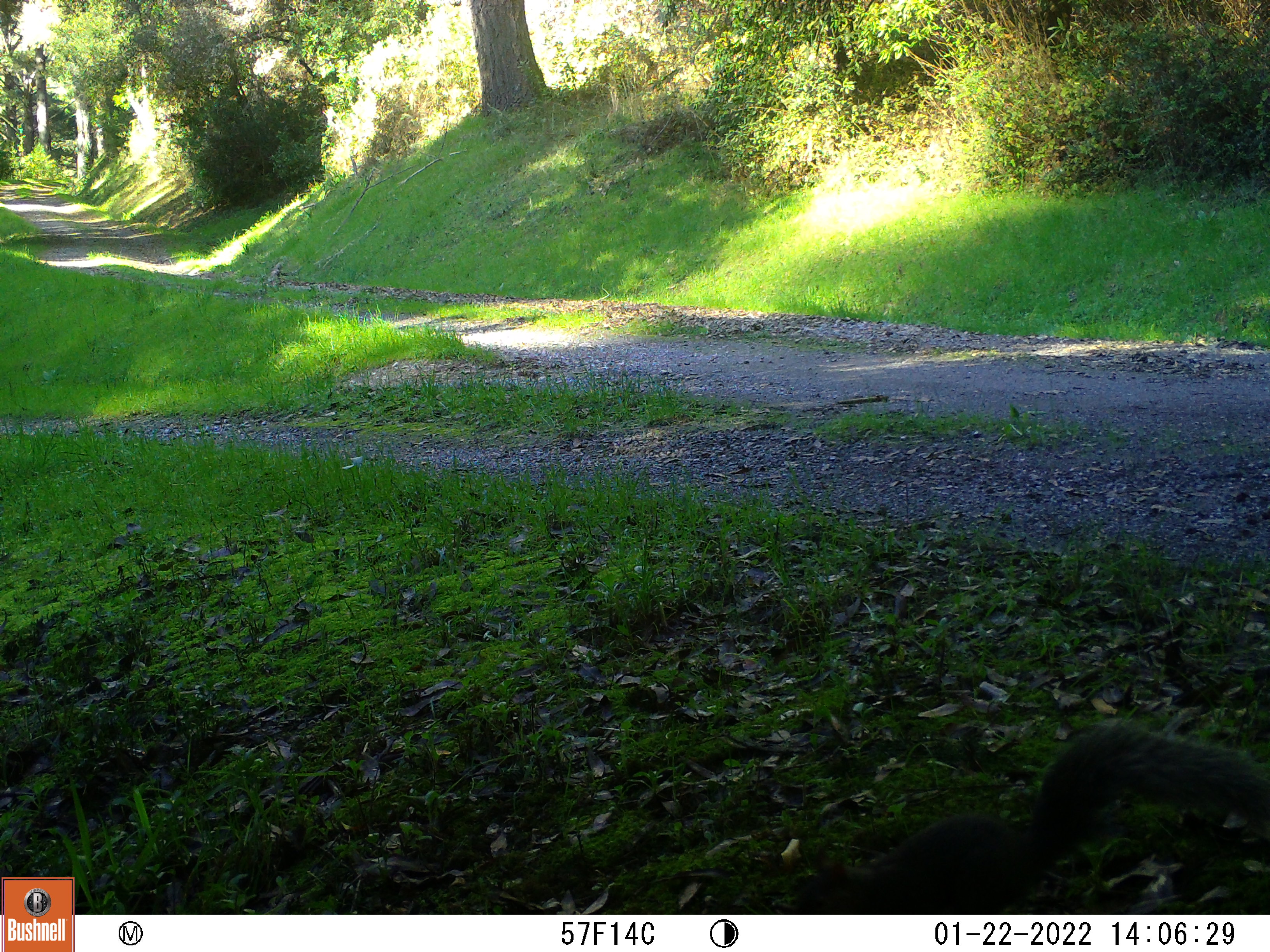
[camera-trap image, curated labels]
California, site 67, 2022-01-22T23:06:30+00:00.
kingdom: Animalia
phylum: Chordata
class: Mammalia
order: Rodentia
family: Sciuridae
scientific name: Sciuridae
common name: squirrel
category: unknown squirrel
Unknown squirrel (squirrel) (Sciuridae).